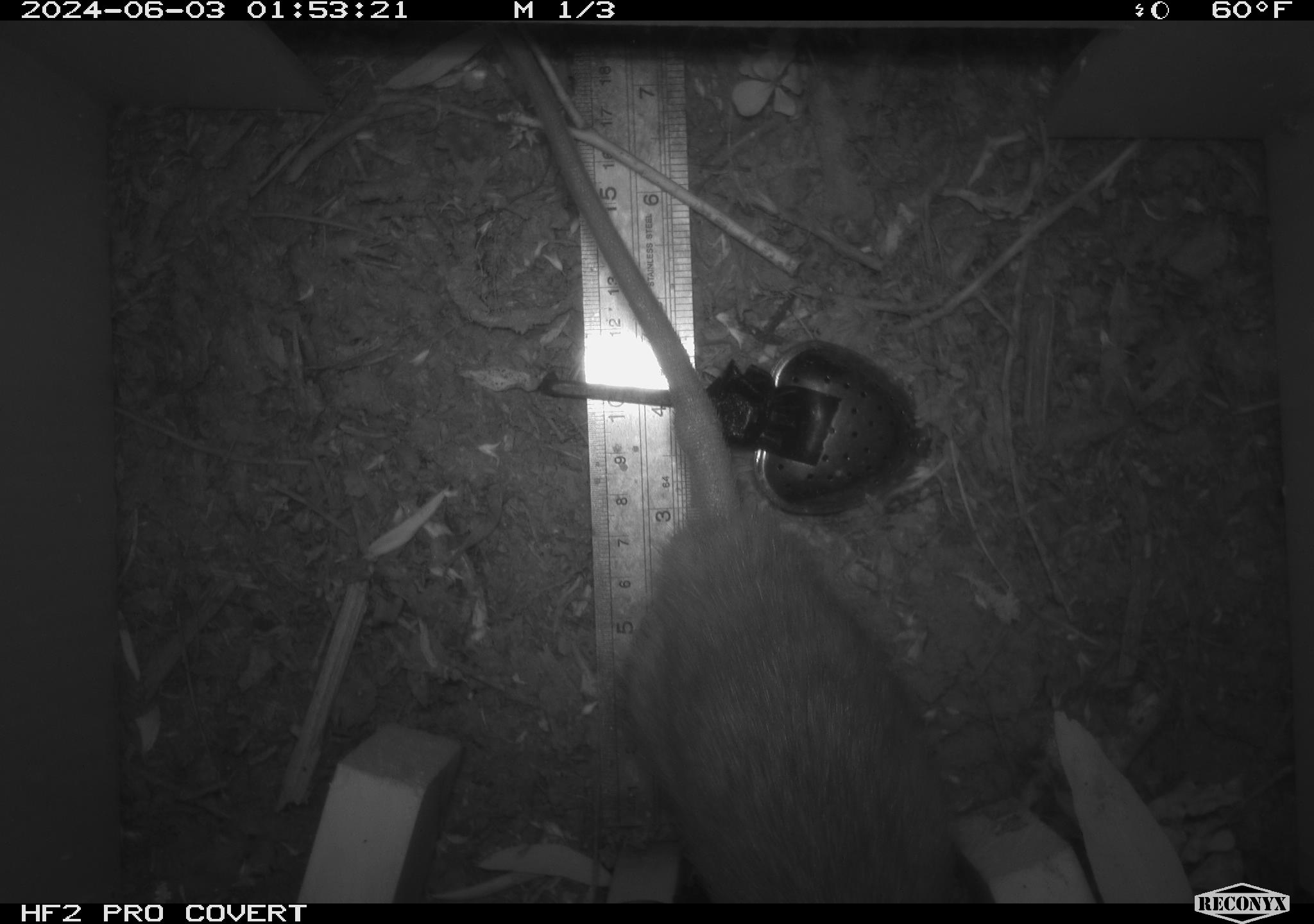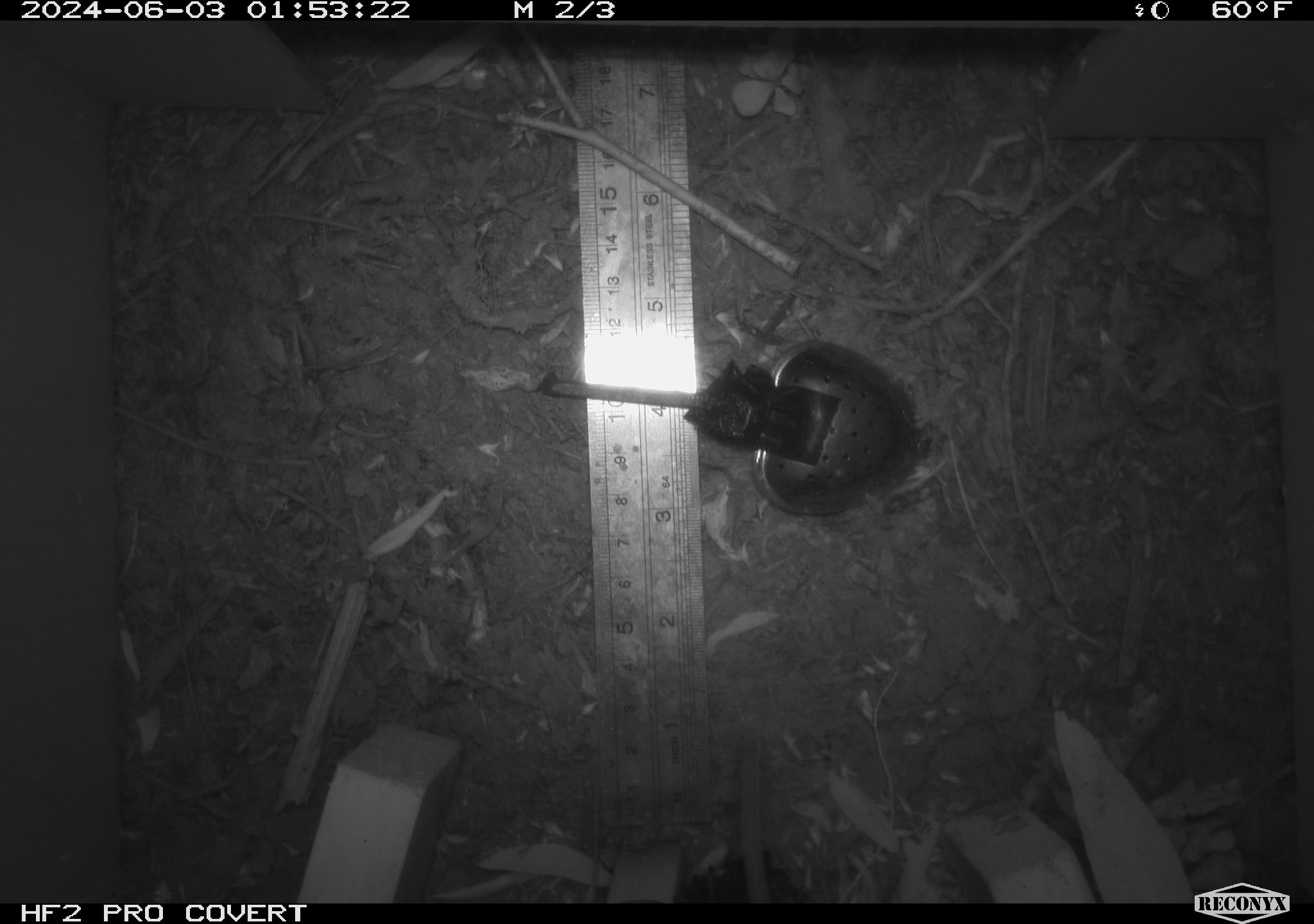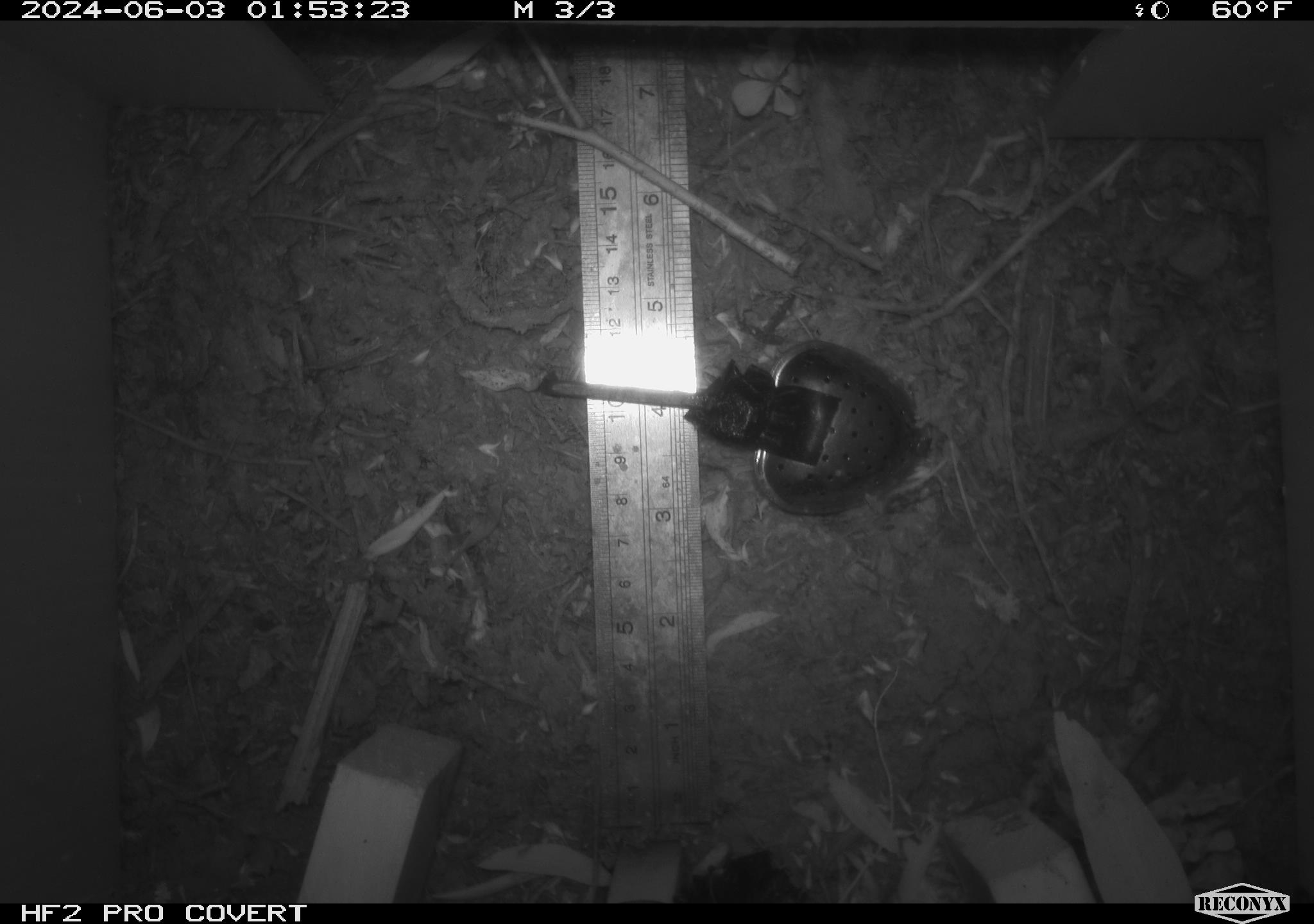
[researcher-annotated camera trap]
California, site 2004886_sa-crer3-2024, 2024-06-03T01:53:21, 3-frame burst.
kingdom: Animalia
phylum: Chordata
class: Mammalia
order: Rodentia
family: Muridae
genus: Rattus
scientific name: Rattus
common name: rat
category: rattus species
Rattus species (rat) (Rattus).